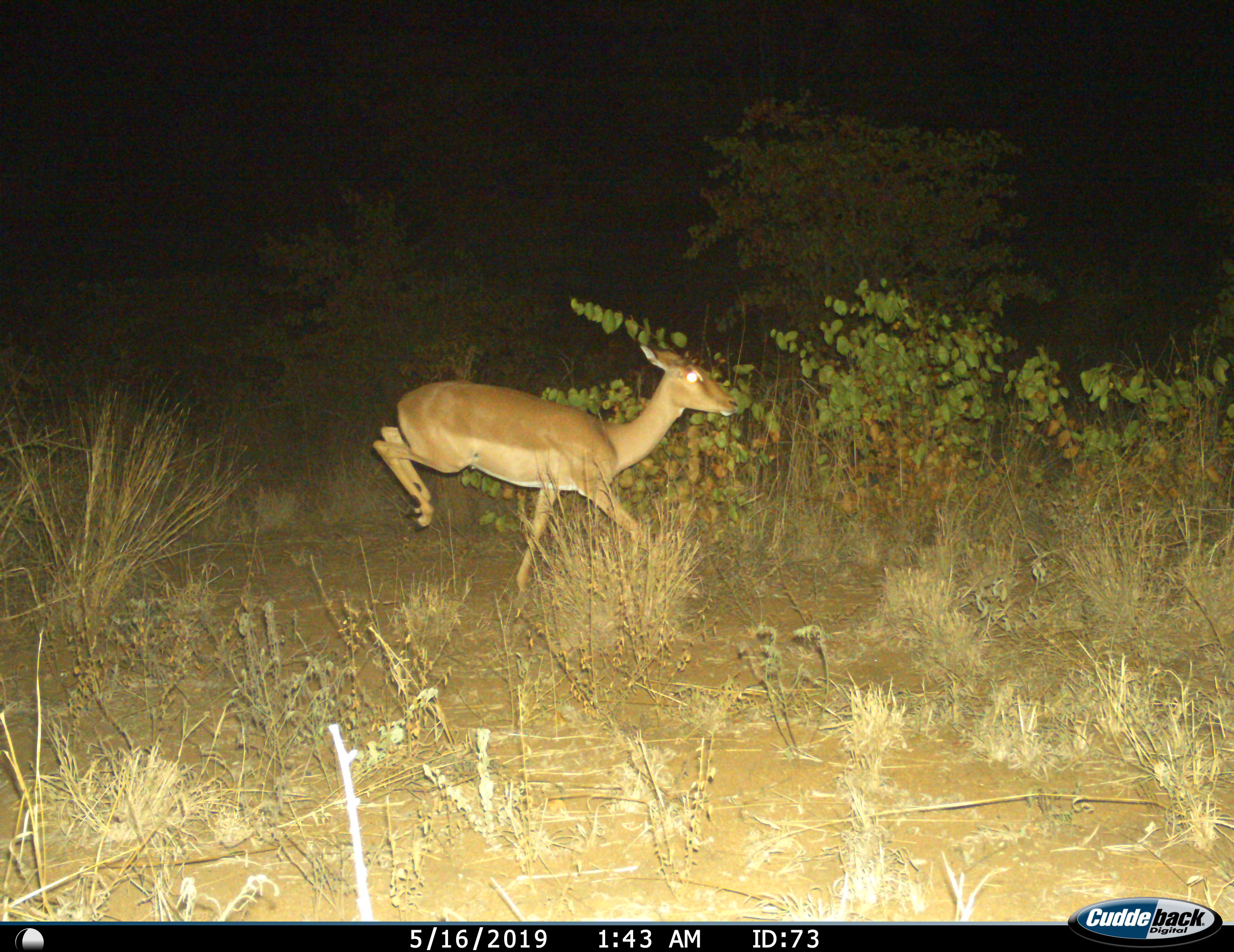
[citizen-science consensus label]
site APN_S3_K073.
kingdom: Animalia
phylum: Chordata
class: Mammalia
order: Artiodactyla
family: Bovidae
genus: Aepyceros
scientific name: Aepyceros melampus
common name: impala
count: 1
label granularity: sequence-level